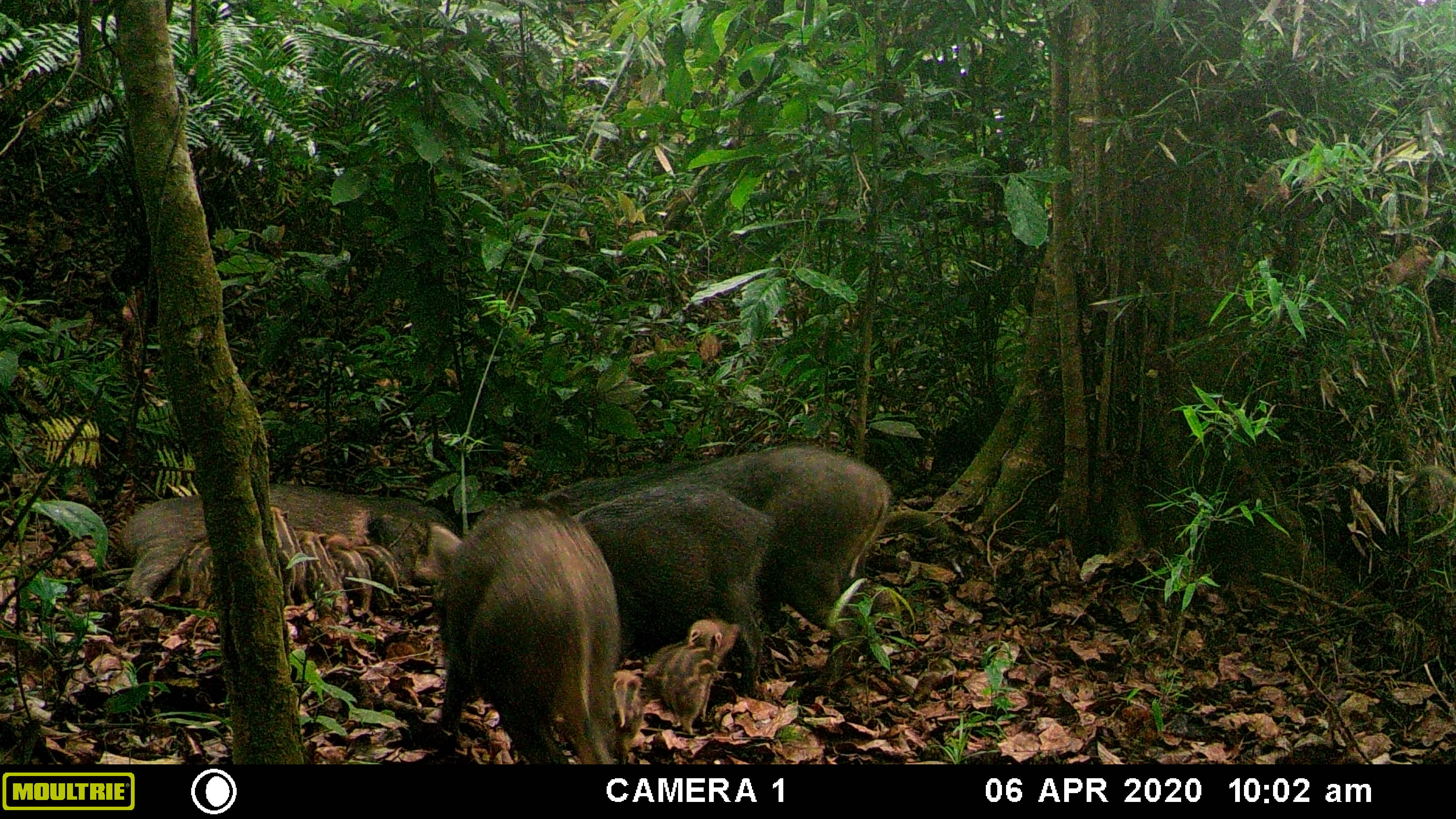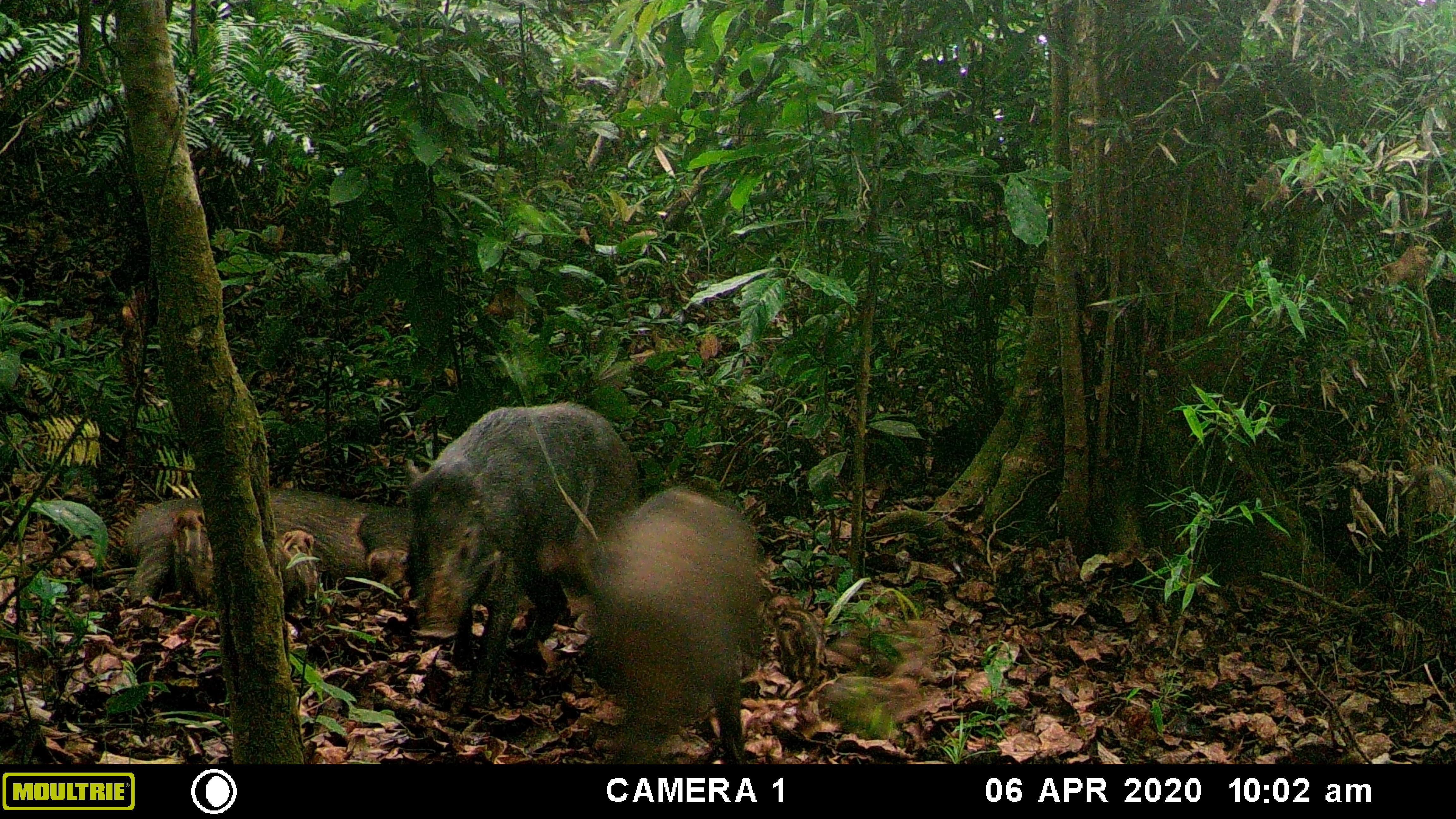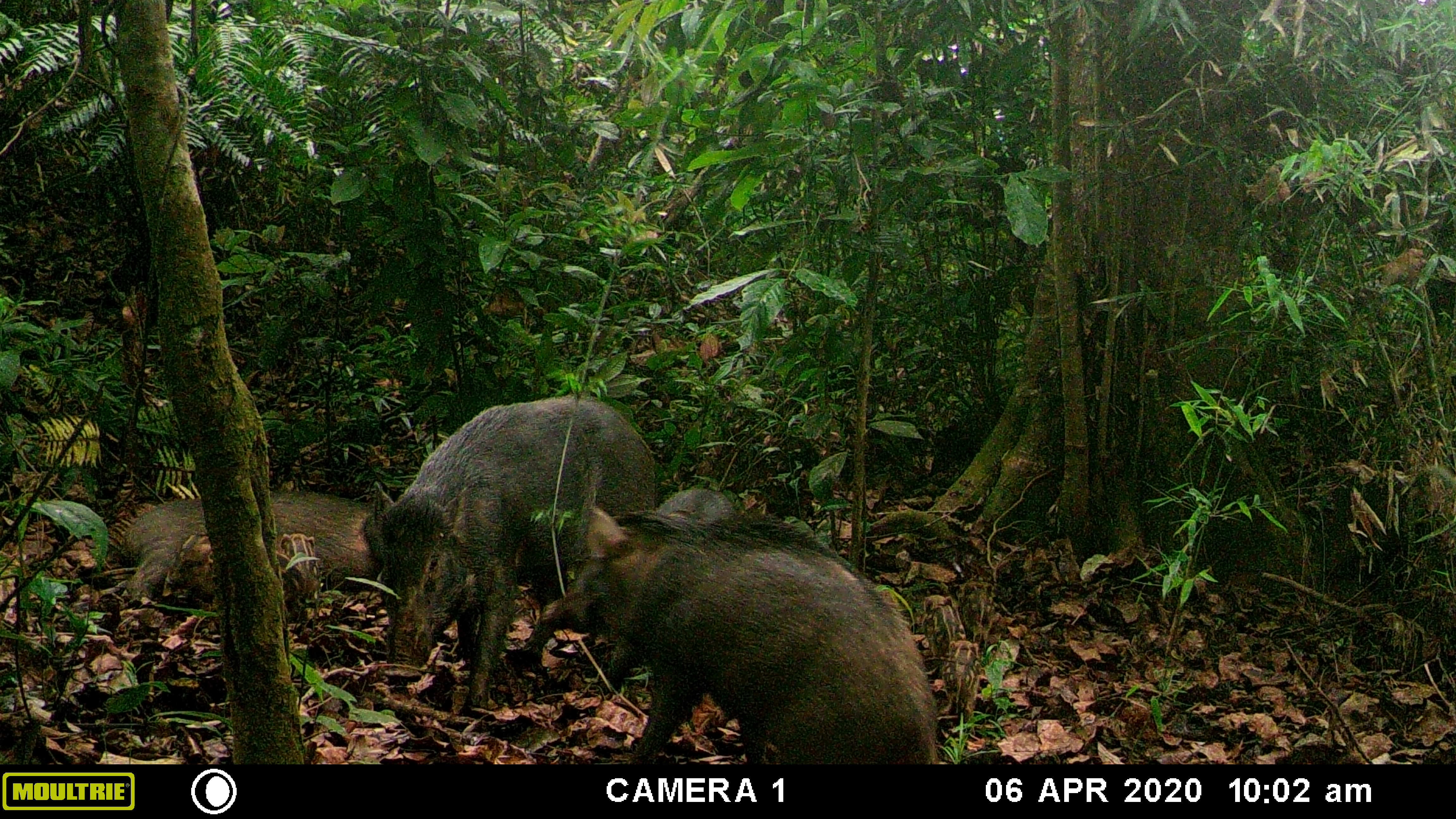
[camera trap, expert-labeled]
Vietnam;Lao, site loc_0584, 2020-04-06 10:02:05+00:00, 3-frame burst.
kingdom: Animalia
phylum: Chordata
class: Mammalia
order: Artiodactyla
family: Suidae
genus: Sus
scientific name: Sus scrofa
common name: eurasian wild pig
Eurasian wild pig (Sus scrofa). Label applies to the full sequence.